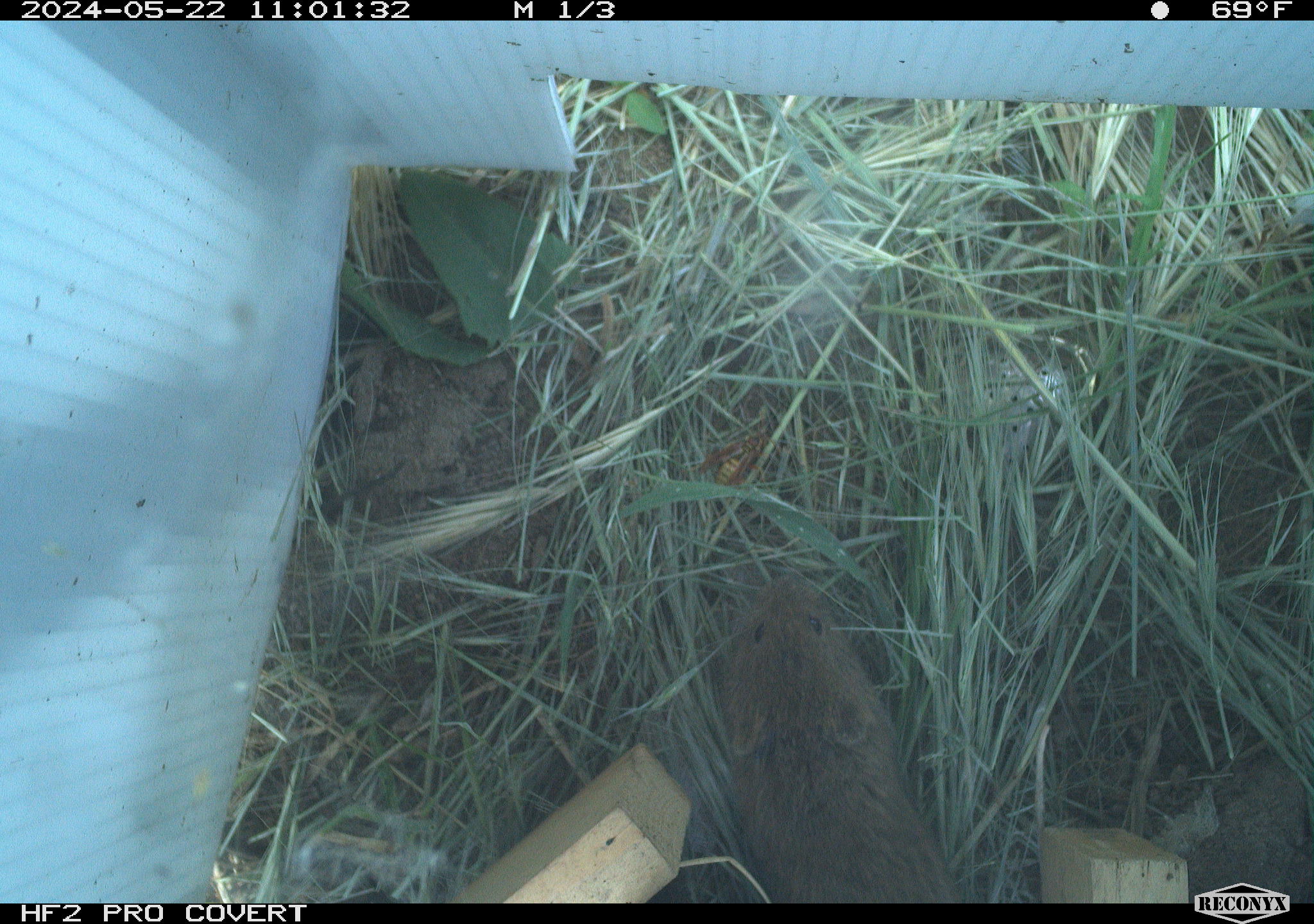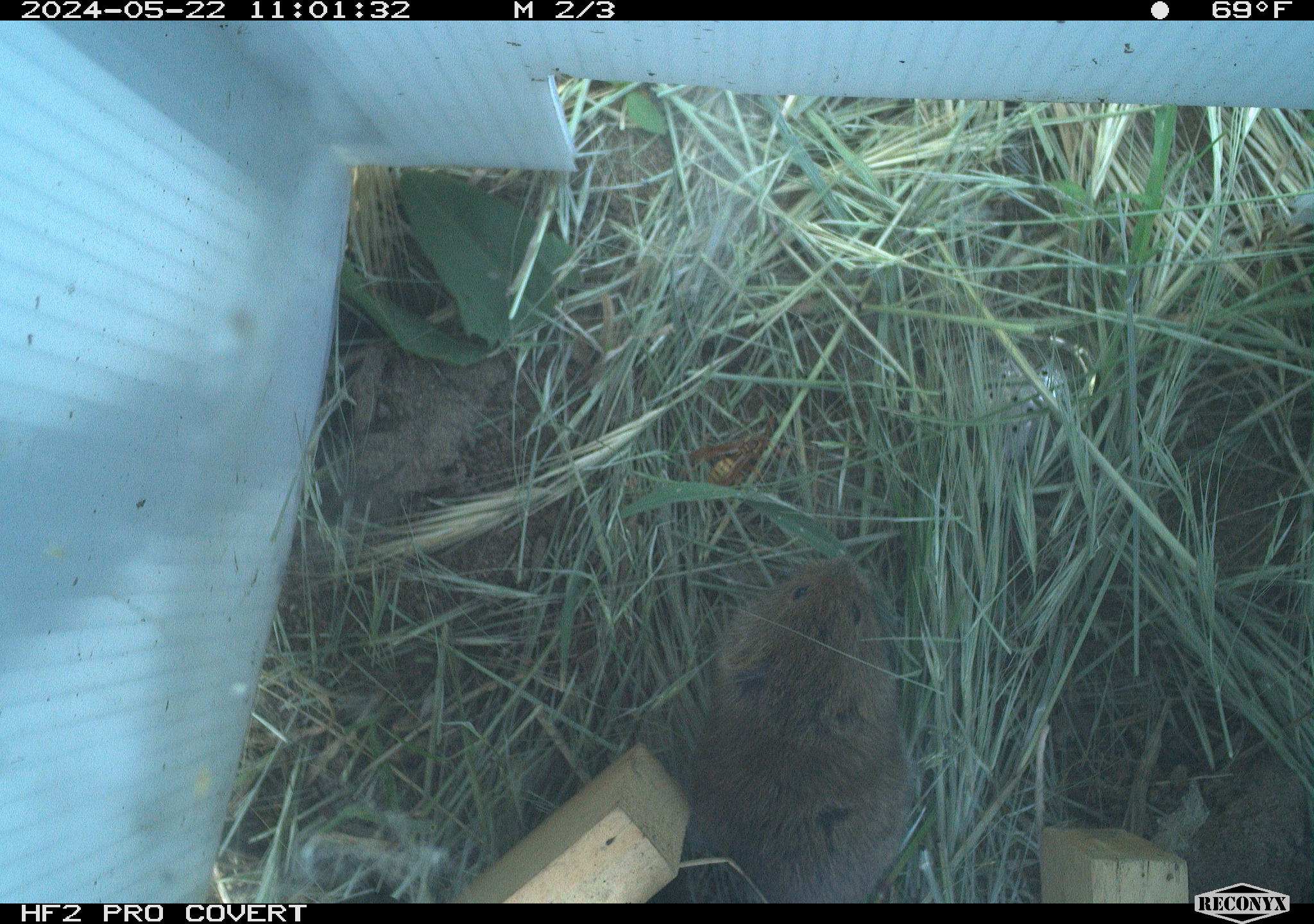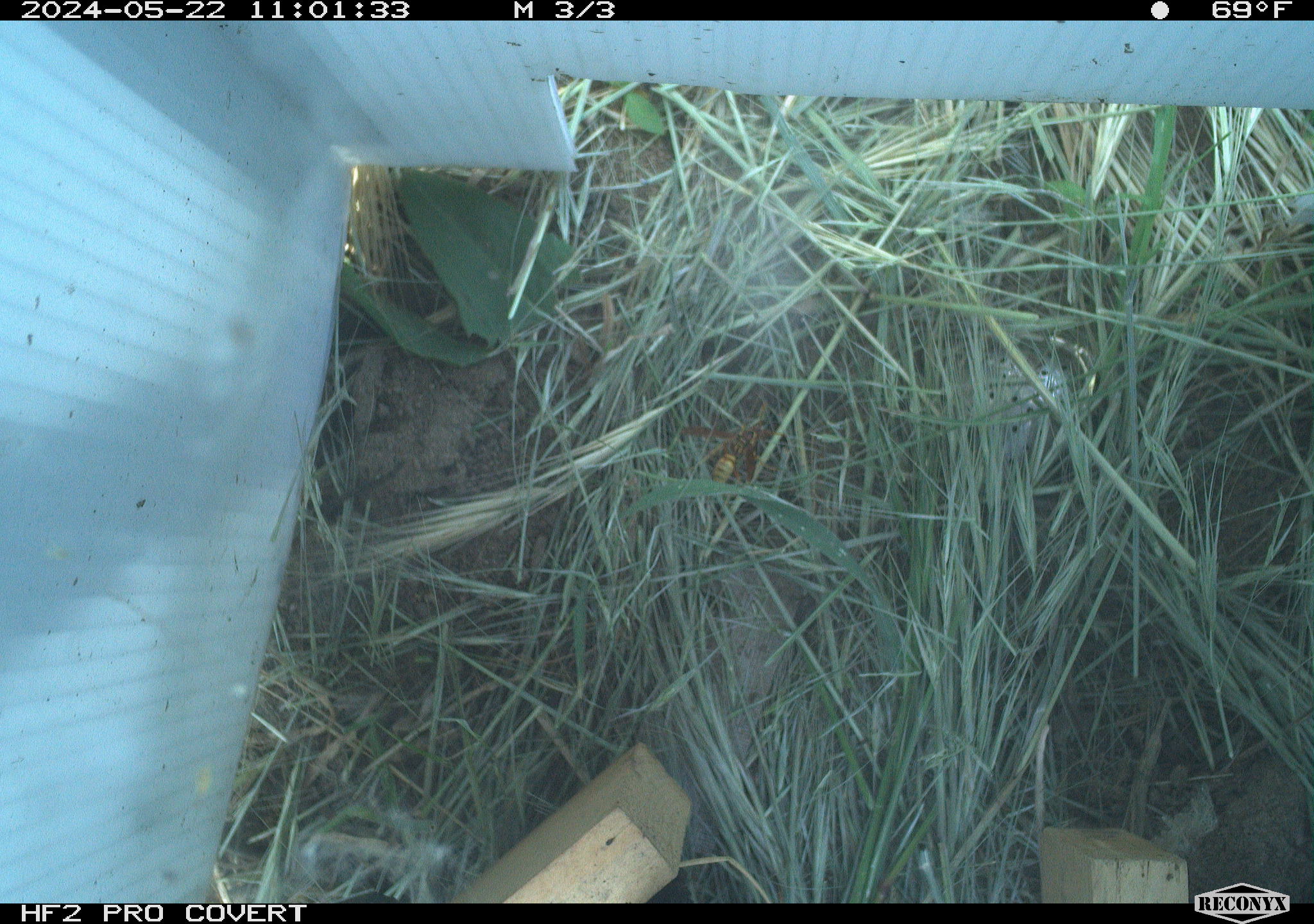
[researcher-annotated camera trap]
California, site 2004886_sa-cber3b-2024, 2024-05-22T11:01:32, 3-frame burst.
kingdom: Animalia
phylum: Chordata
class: Mammalia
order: Rodentia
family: Cricetidae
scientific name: Arvicolinae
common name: voles, lemmings, and muskrats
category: arvicolinae subfamily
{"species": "arvicolinae subfamily (voles, lemmings, and muskrats) (Arvicolinae)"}